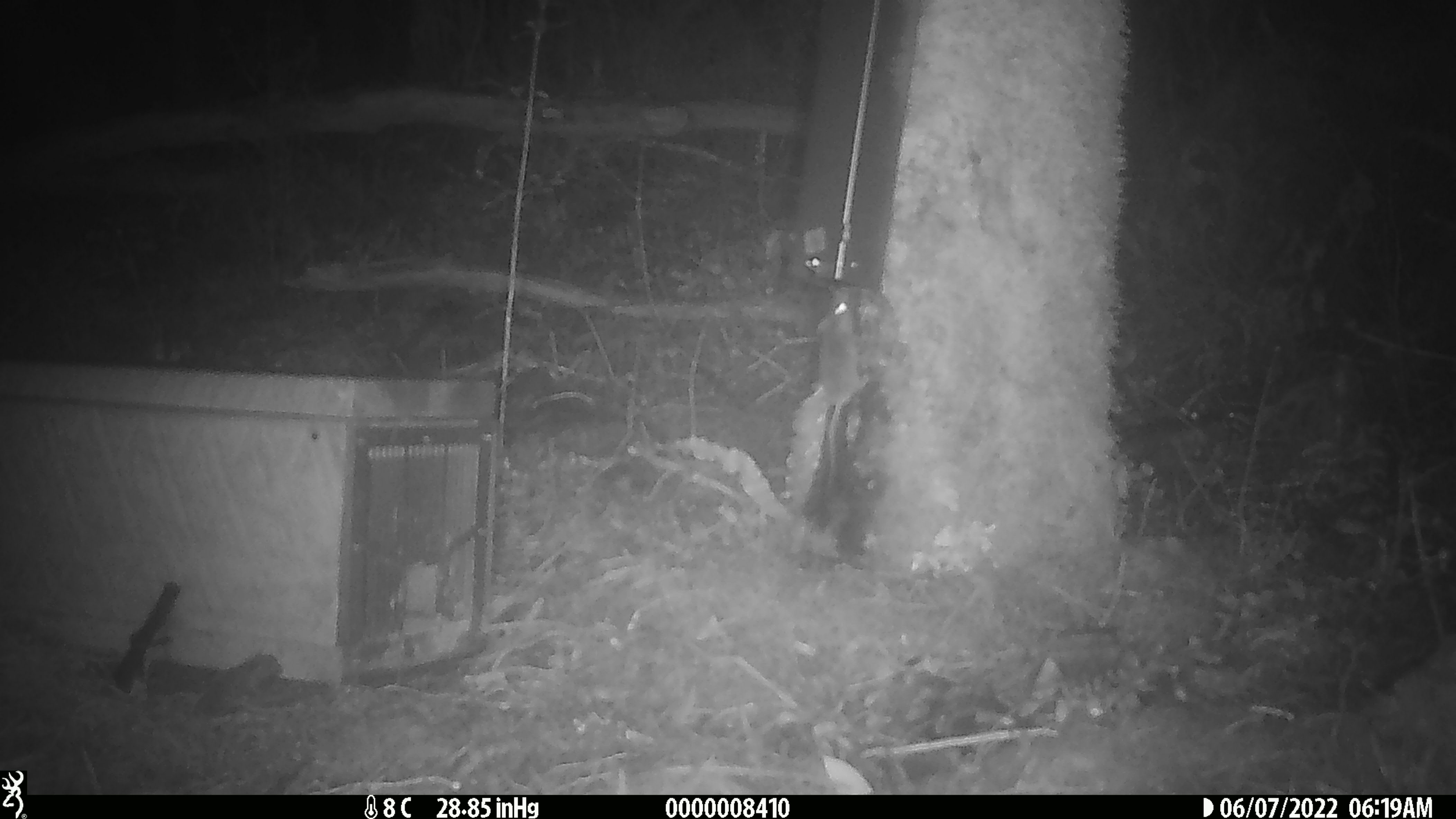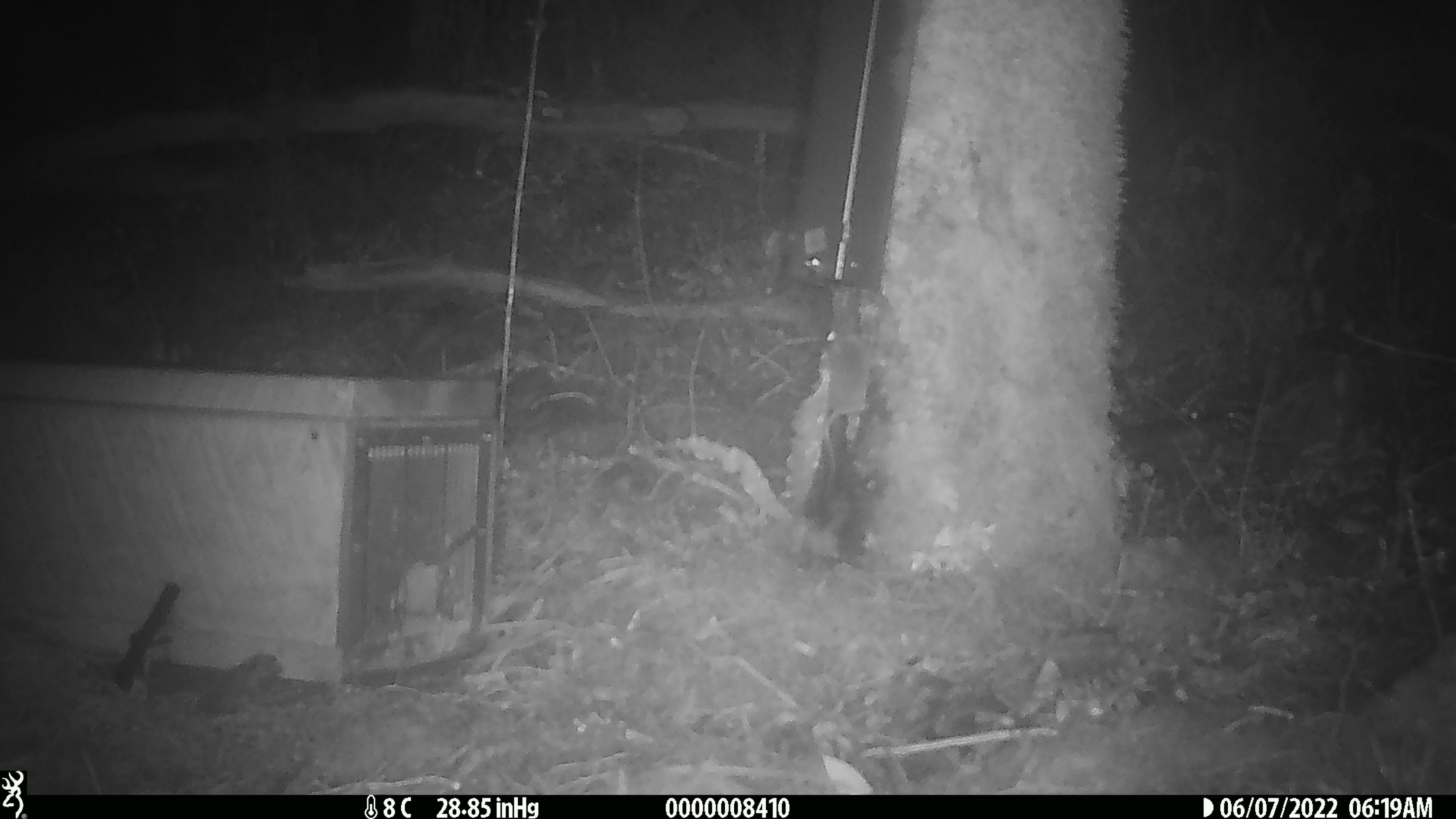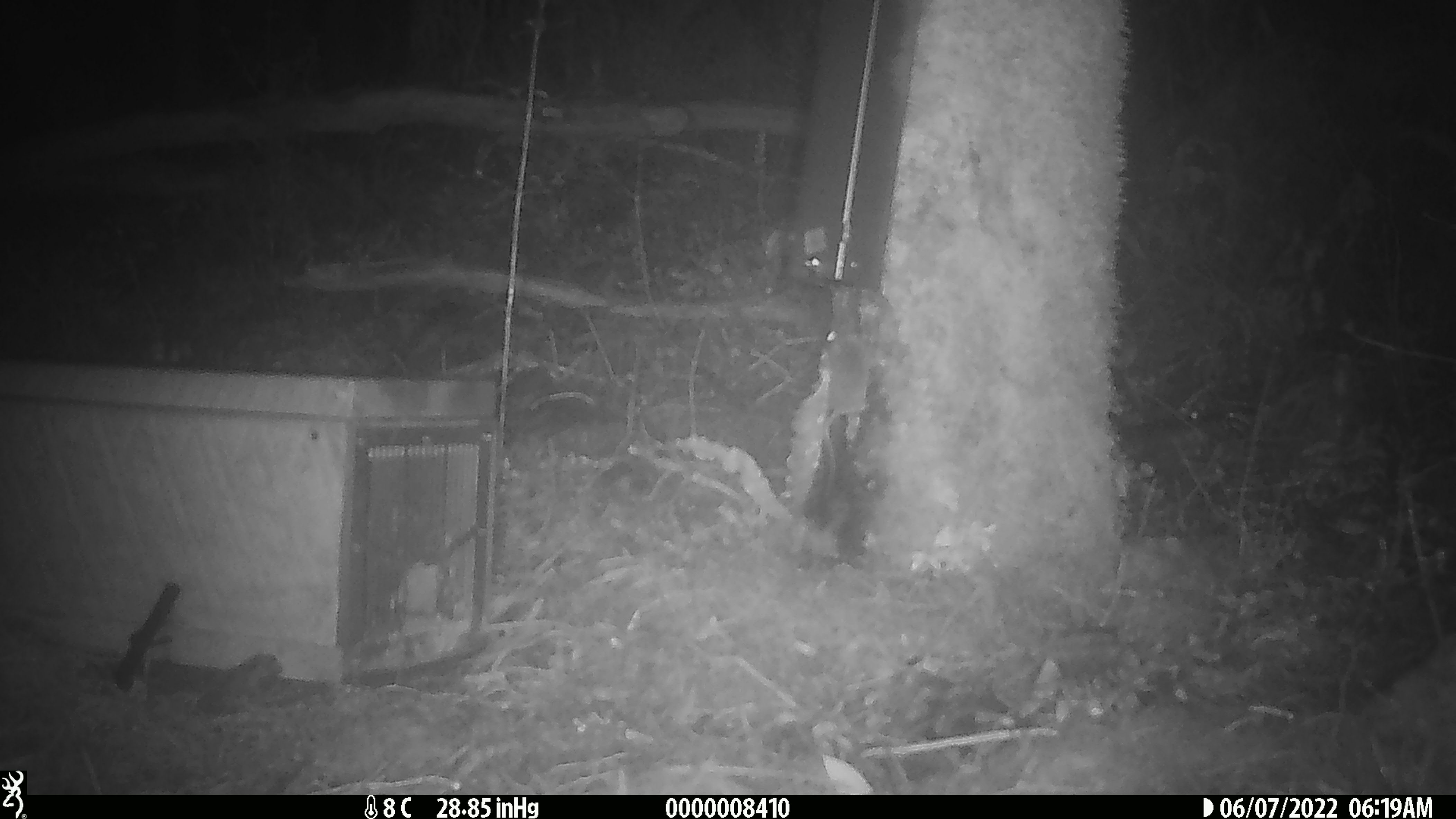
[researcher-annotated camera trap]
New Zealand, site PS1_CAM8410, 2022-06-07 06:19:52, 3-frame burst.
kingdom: Animalia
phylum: Chordata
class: Mammalia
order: Rodentia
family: Muridae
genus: Mus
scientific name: Mus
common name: mouse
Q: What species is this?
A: Mouse (Mus).